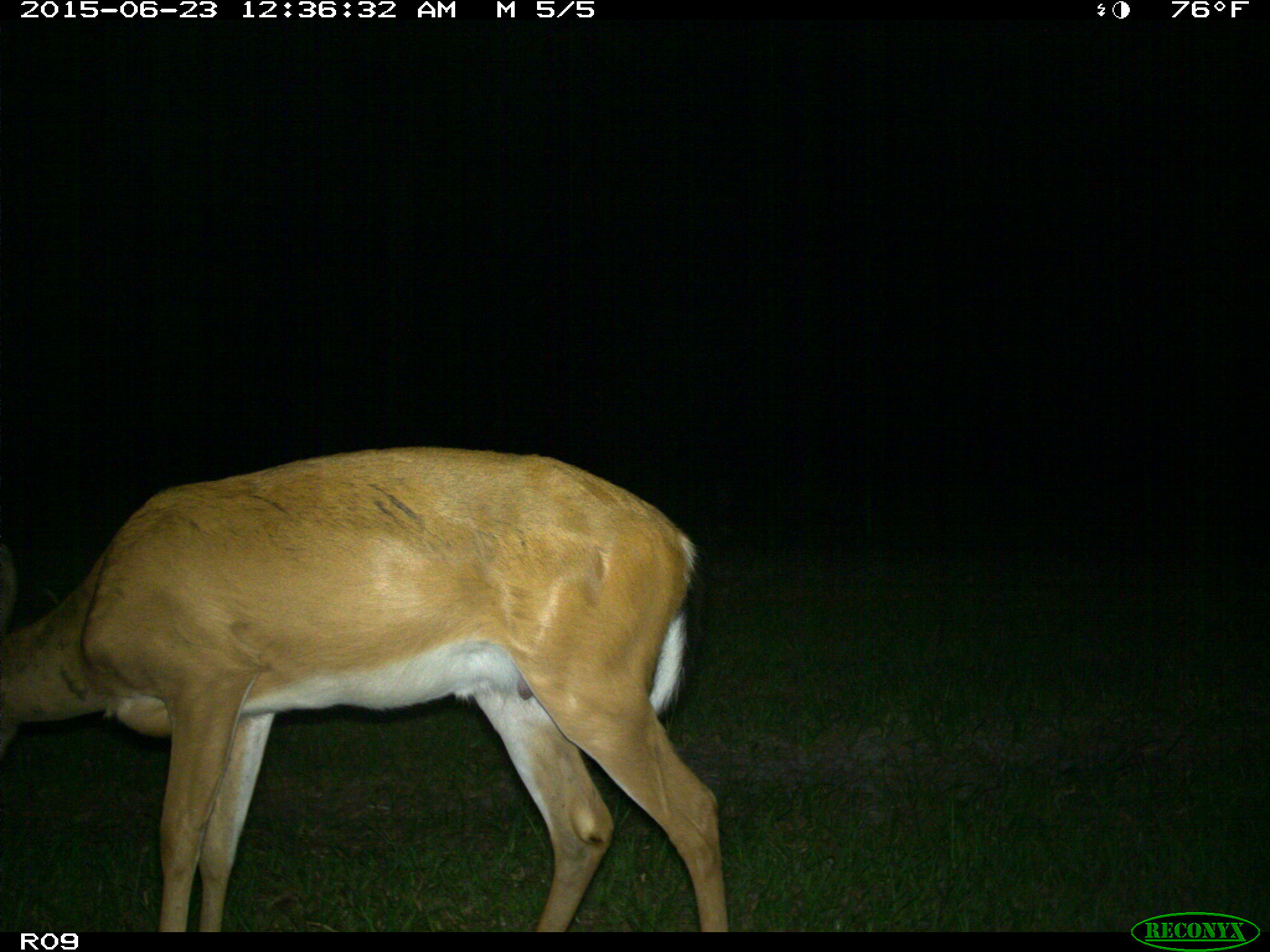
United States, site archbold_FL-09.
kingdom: Animalia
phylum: Chordata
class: Mammalia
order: Artiodactyla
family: Cervidae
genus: Odocoileus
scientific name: Odocoileus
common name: deer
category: unidentified deer